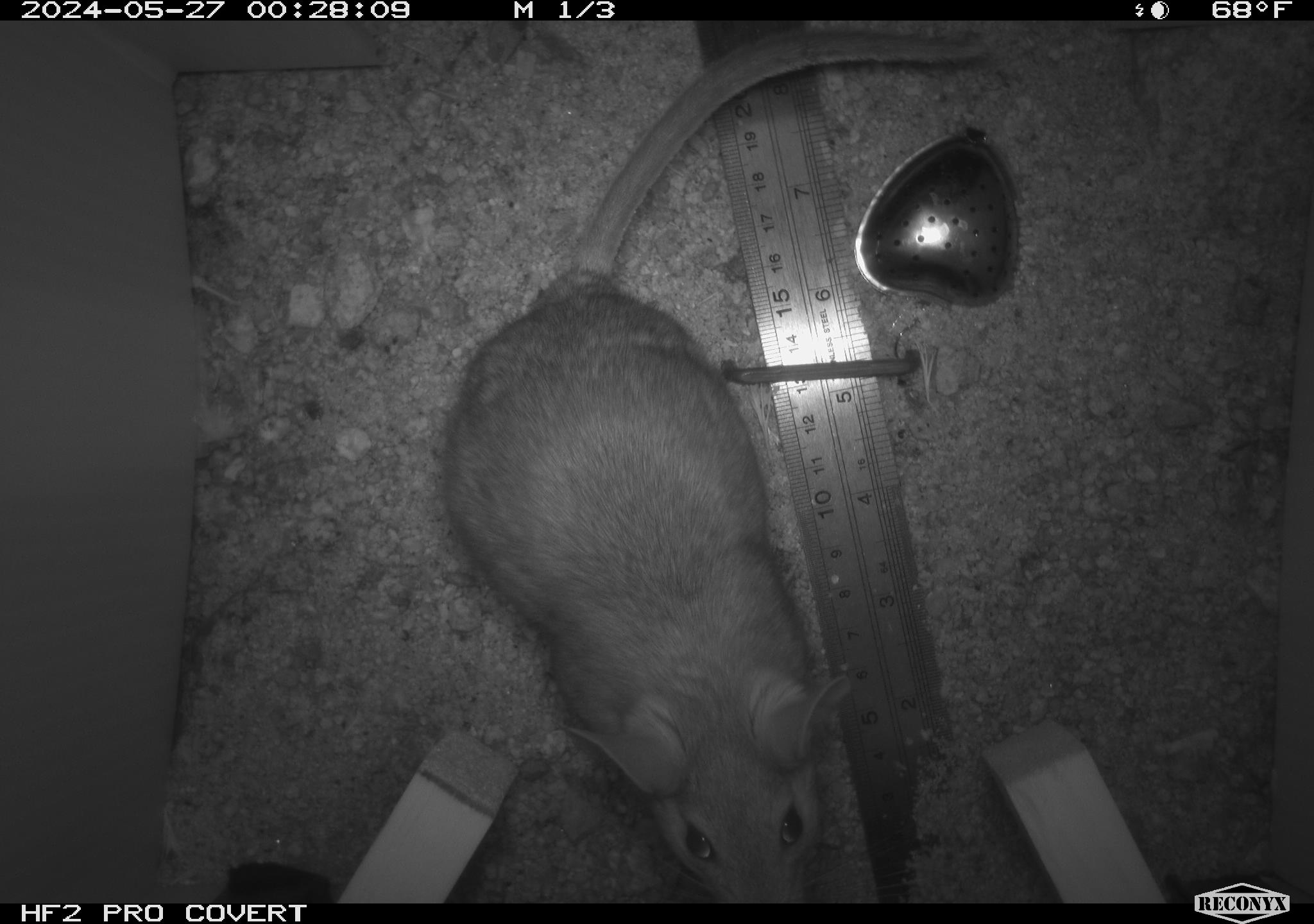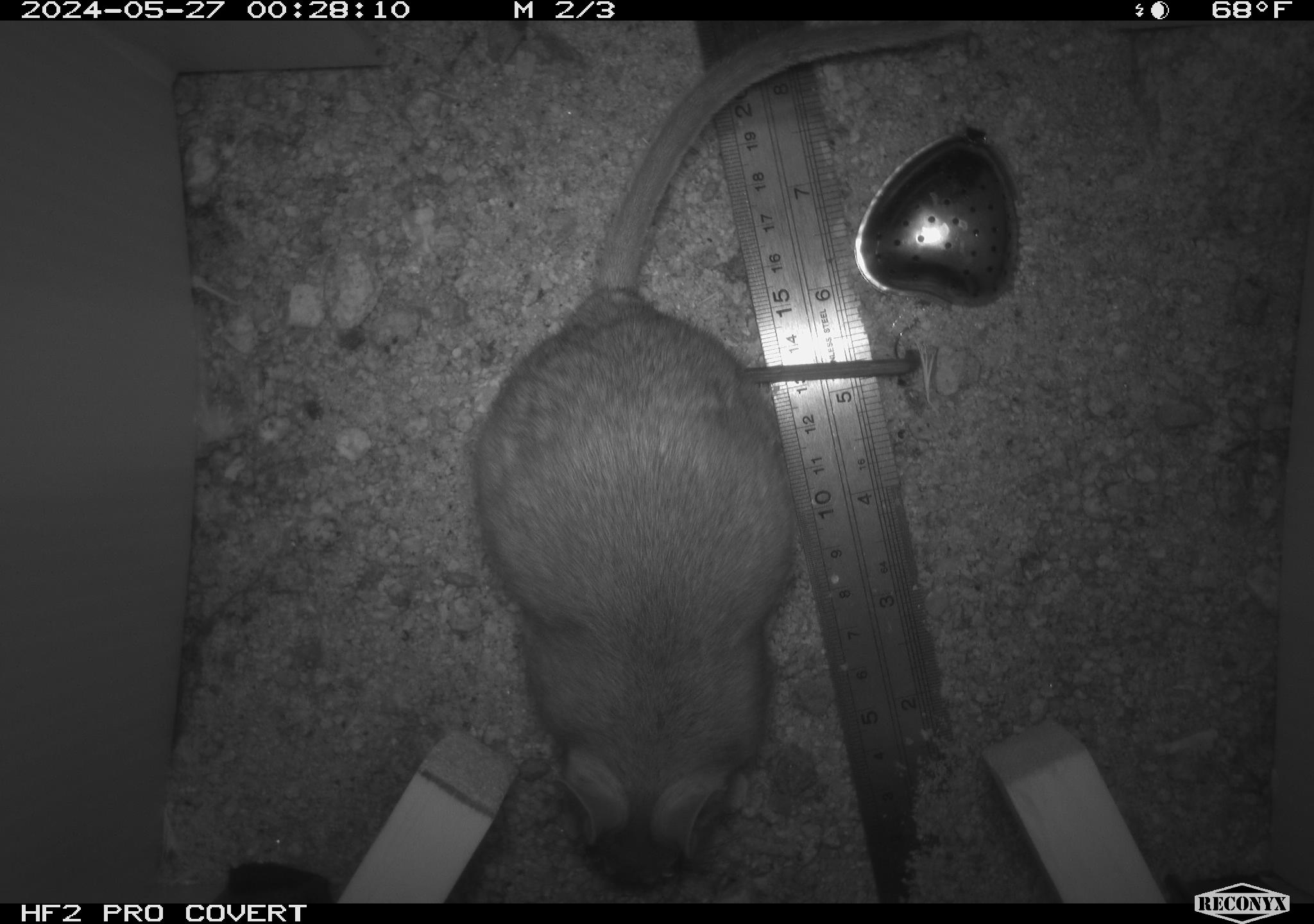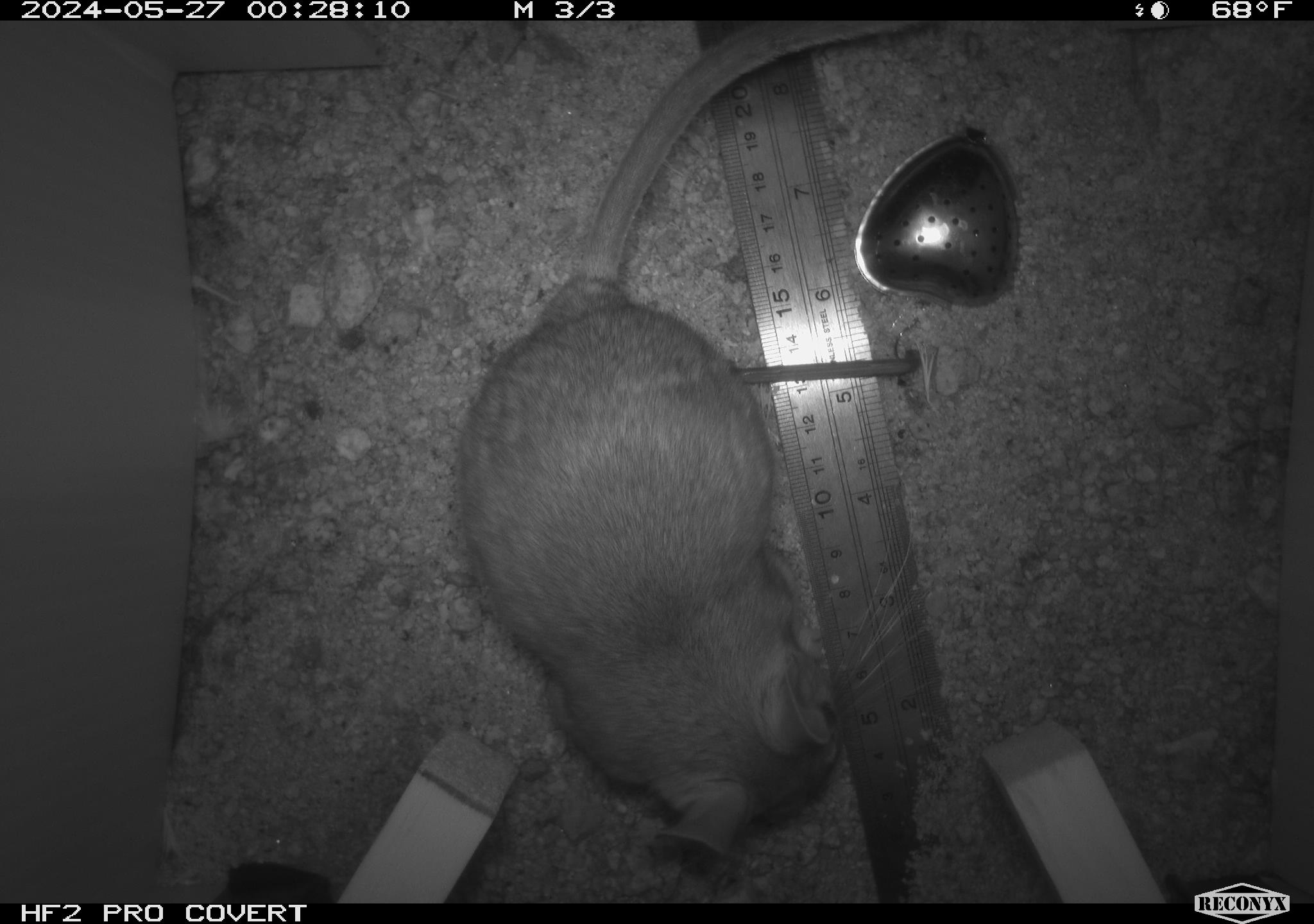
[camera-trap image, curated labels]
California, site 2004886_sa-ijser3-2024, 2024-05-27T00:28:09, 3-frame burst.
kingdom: Animalia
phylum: Chordata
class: Mammalia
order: Rodentia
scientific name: Rodentia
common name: woodrat or rat or mouse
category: woodrat or rat or mouse species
Woodrat or rat or mouse species (woodrat or rat or mouse) (Rodentia).